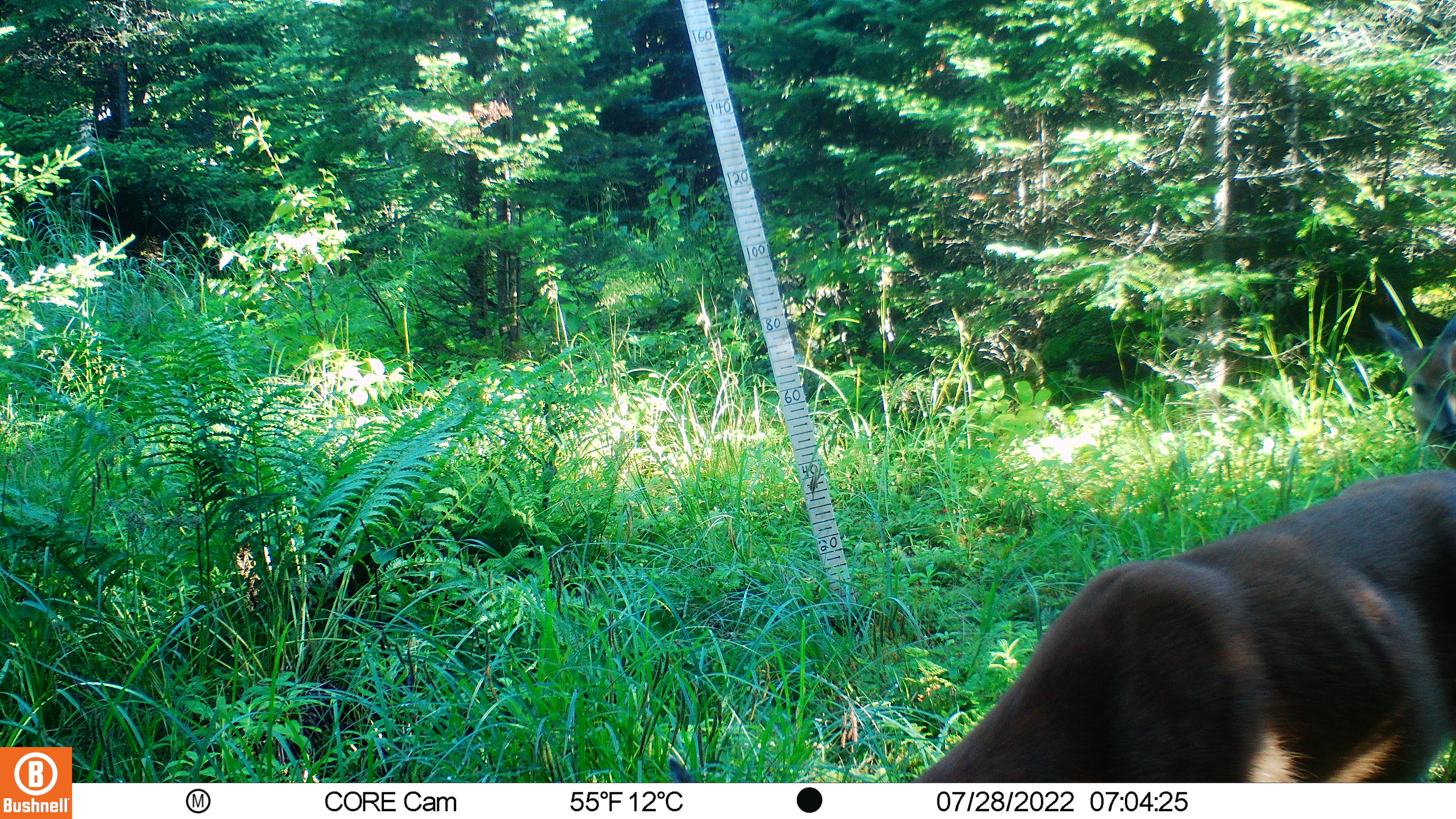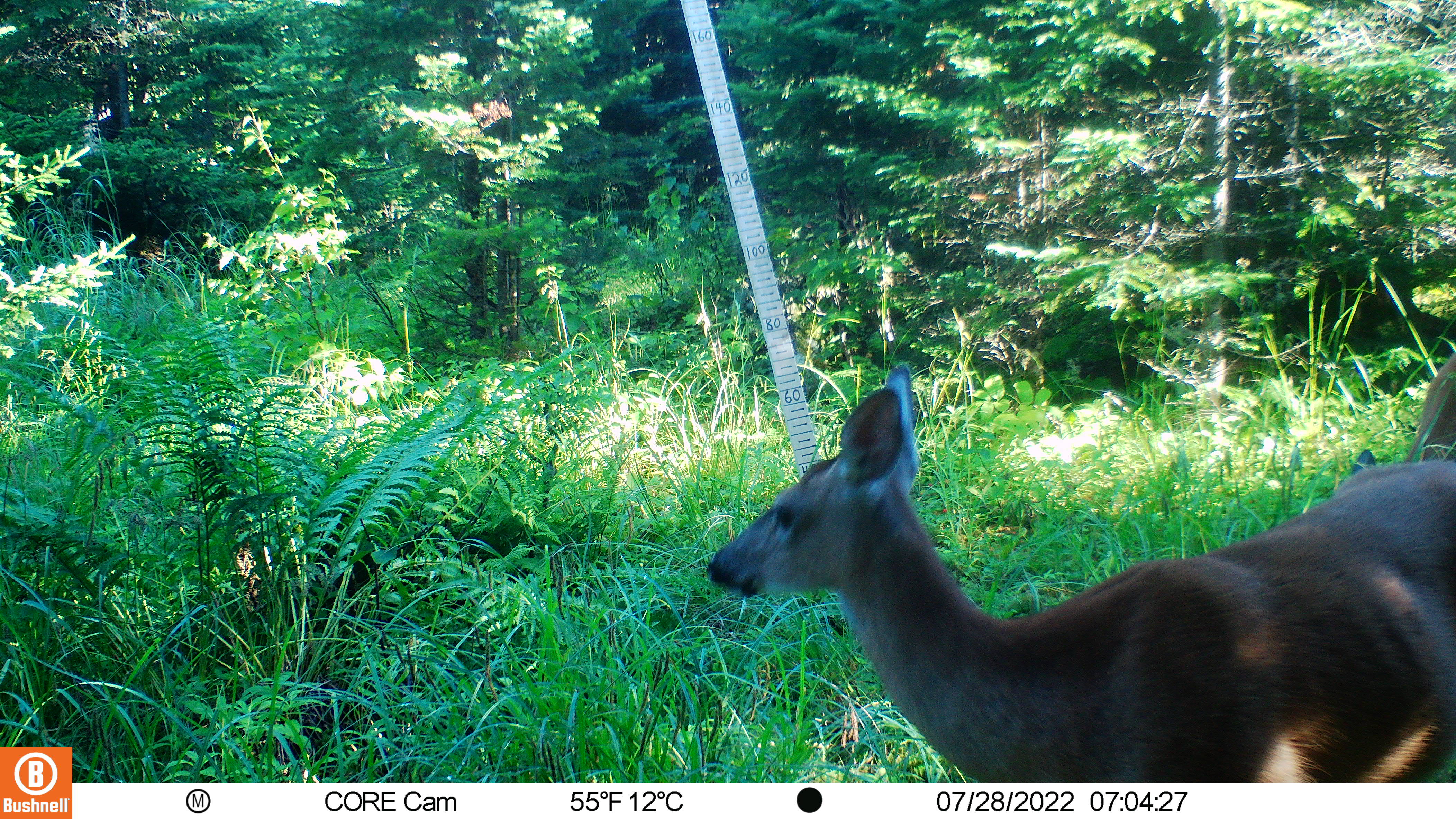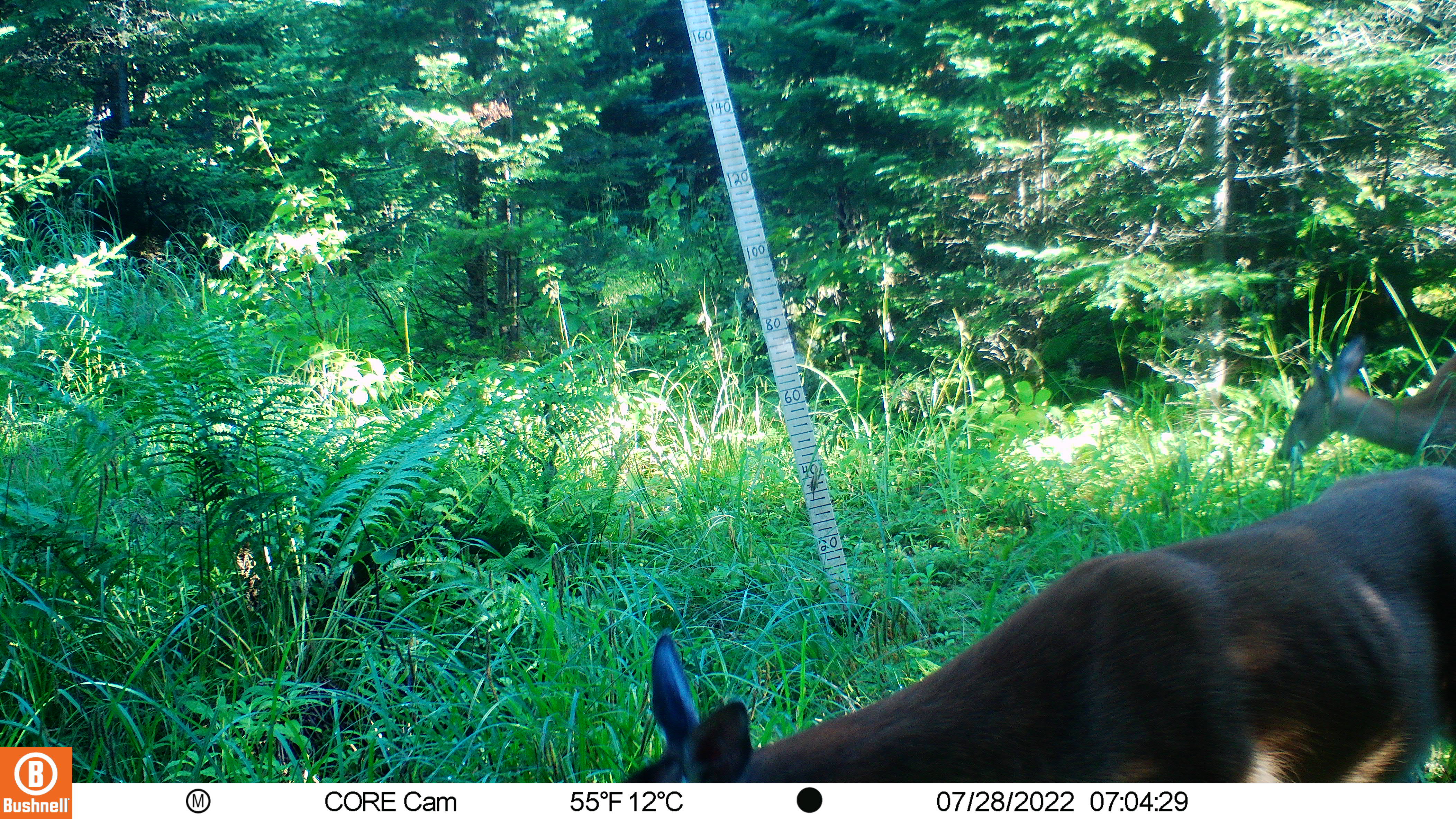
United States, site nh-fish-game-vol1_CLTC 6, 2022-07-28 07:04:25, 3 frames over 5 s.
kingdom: Animalia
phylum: Chordata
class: Mammalia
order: Artiodactyla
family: Cervidae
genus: Odocoileus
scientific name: Odocoileus virginianus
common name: white-tailed deer